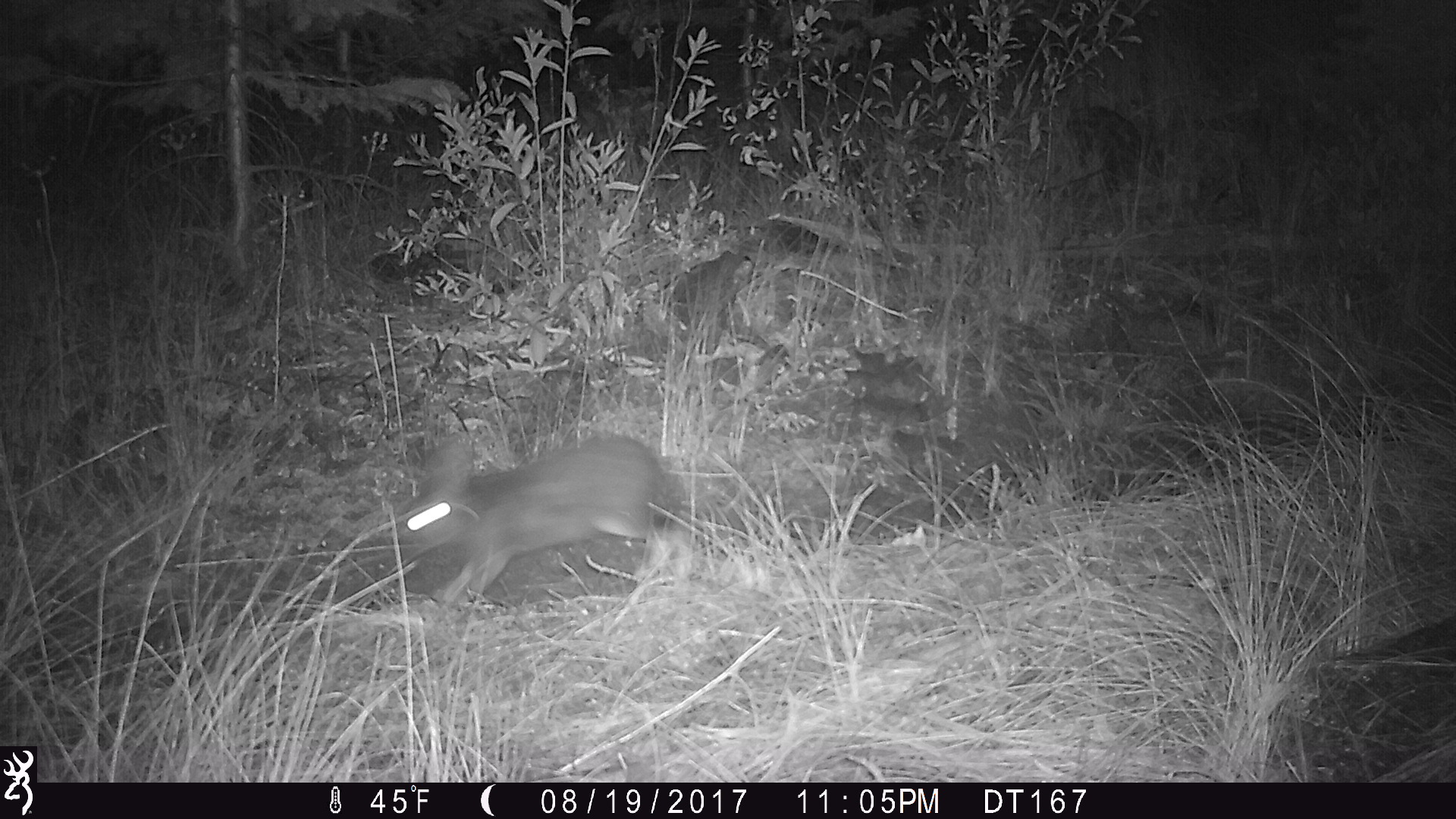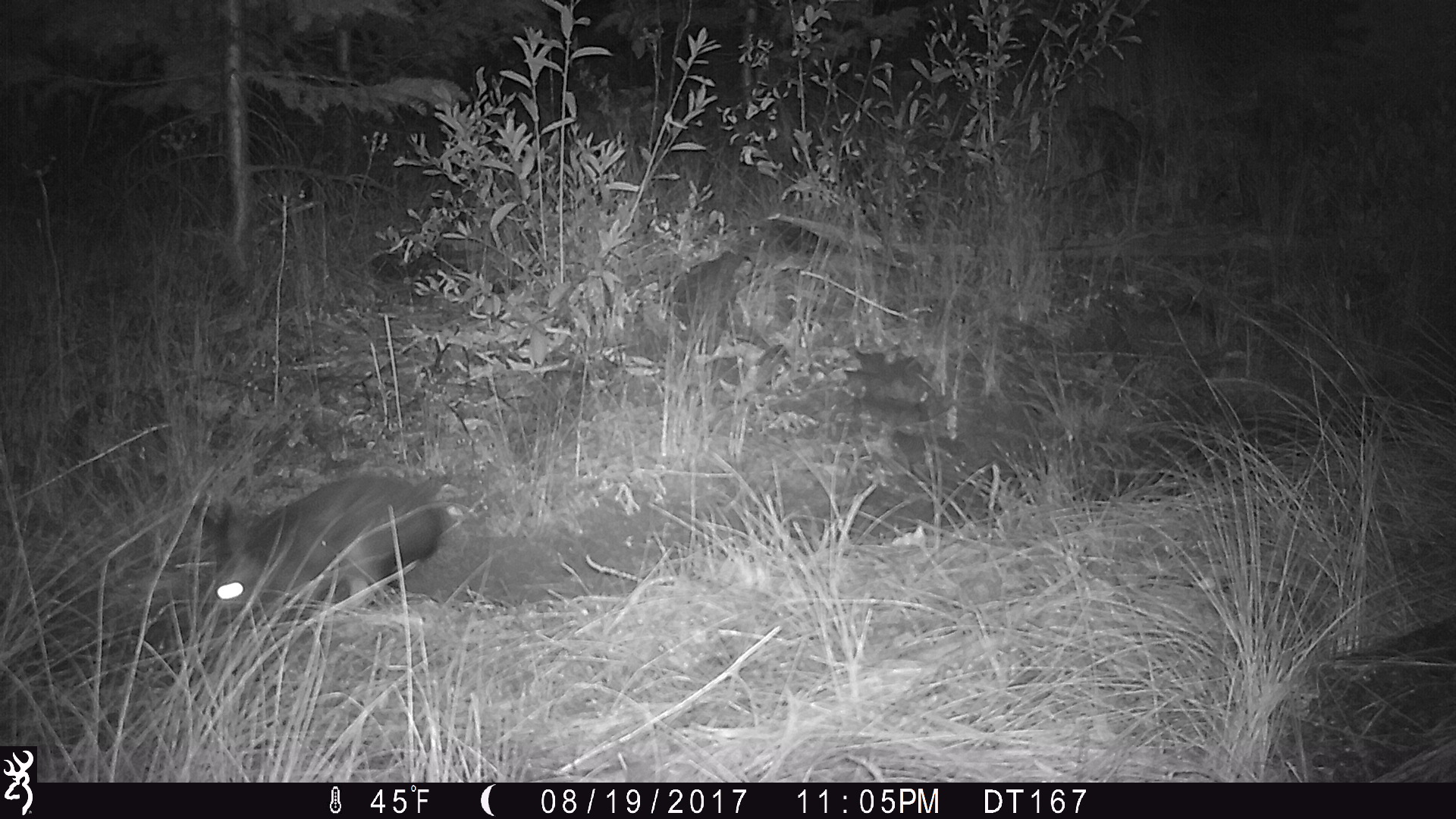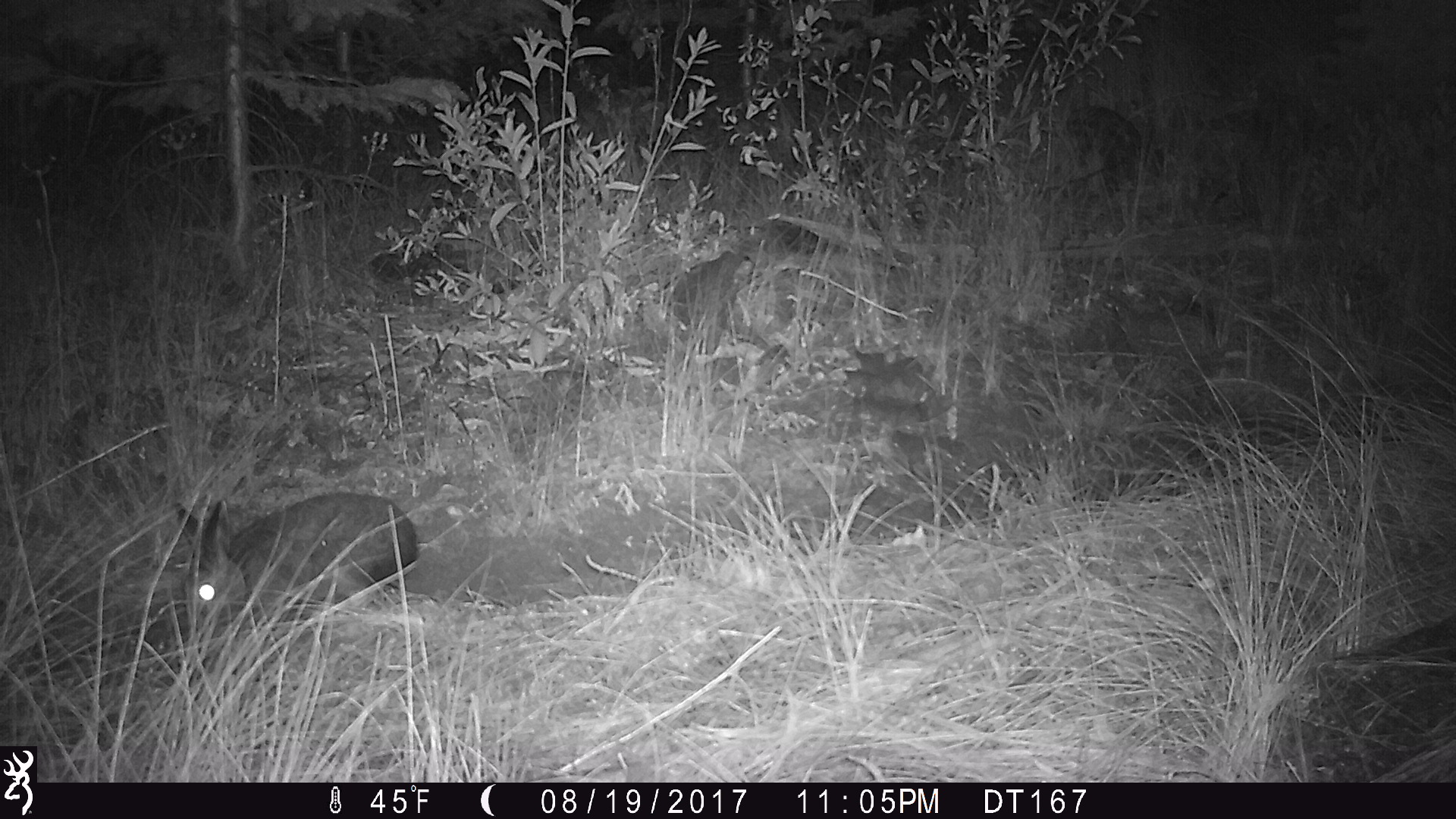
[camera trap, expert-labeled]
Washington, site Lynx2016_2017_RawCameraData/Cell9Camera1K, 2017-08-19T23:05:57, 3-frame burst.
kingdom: Animalia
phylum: Chordata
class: Mammalia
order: Lagomorpha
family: Leporidae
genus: Lepus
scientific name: Lepus americanus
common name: snowshoe hare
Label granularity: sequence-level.